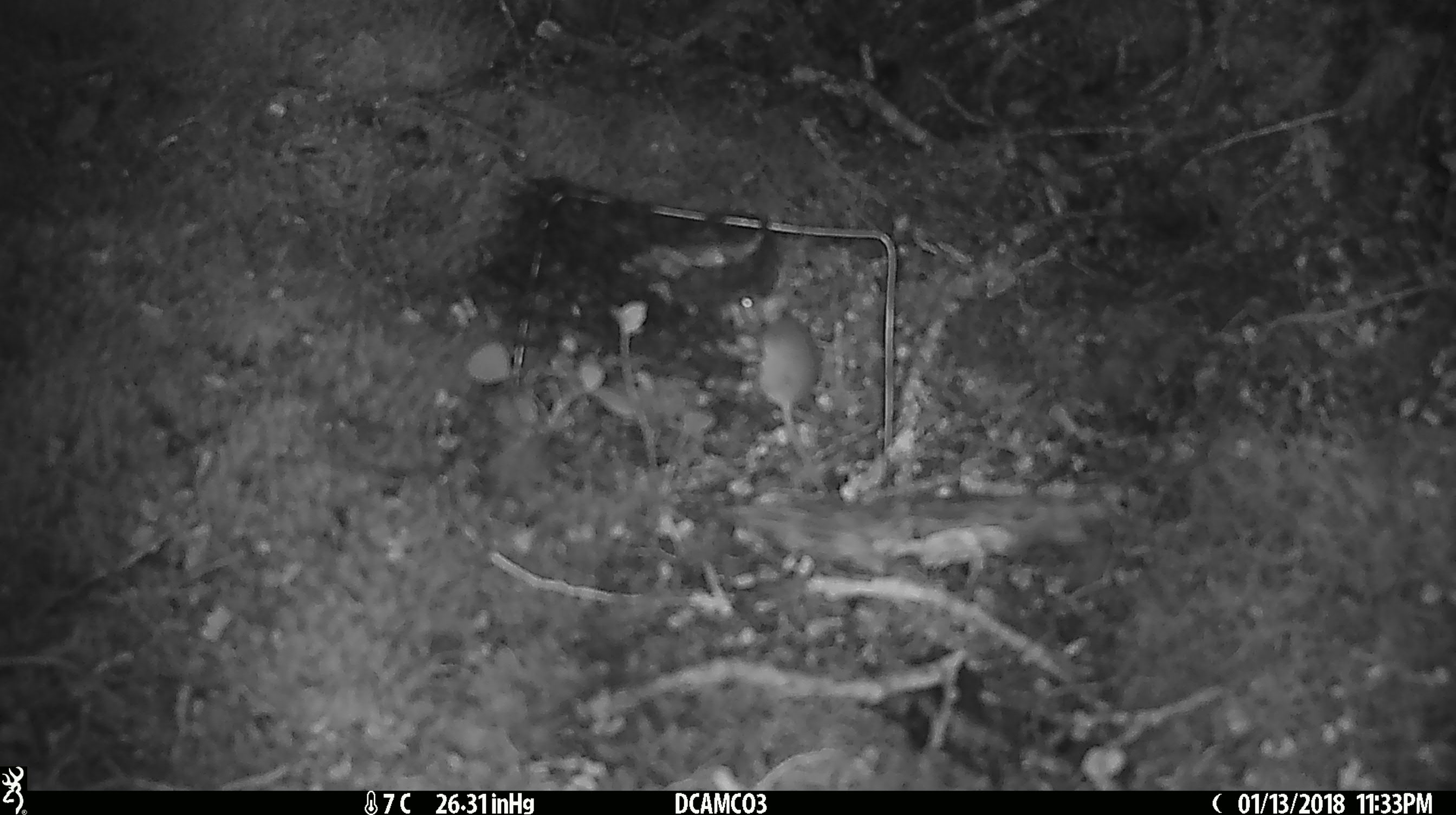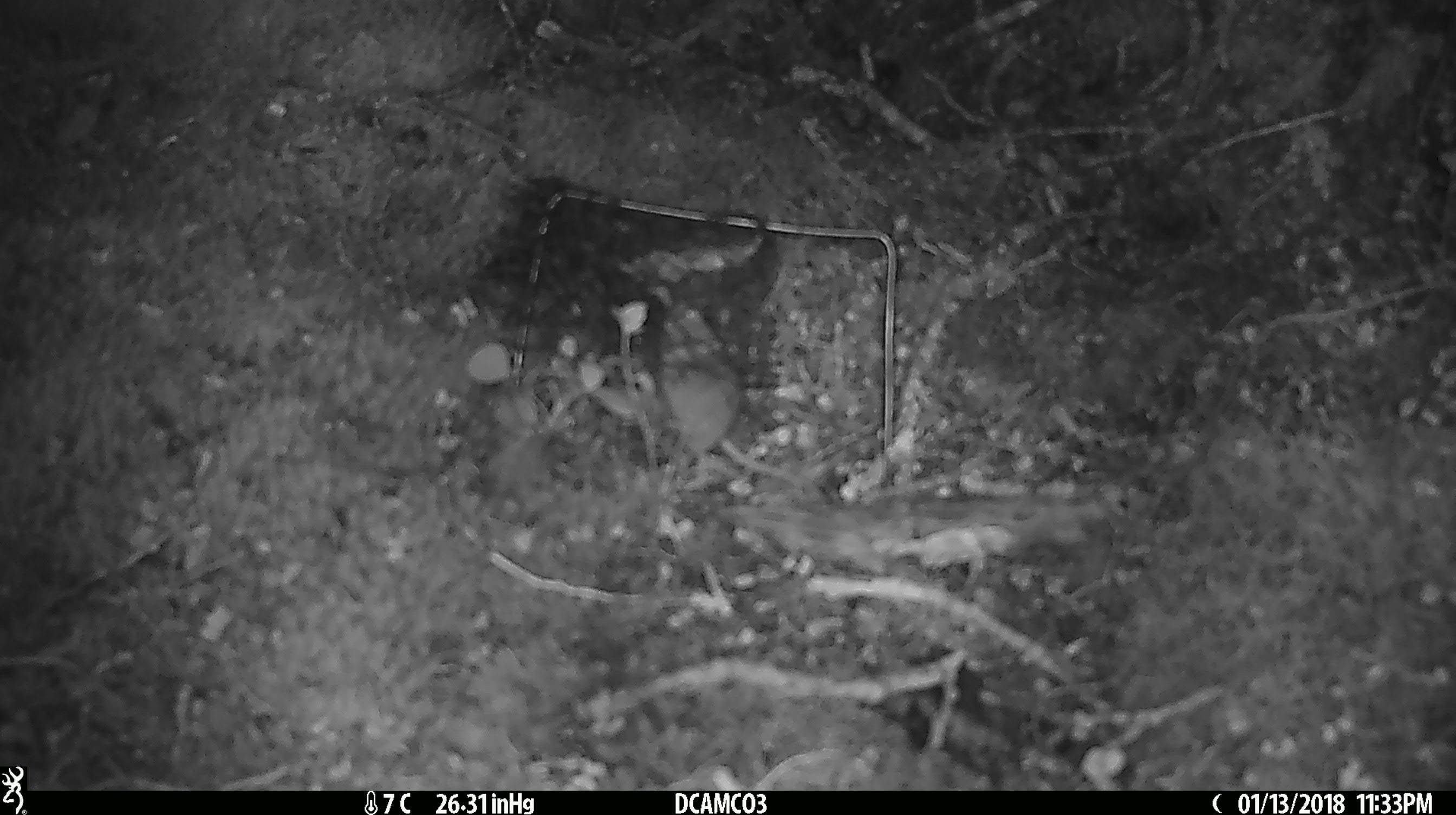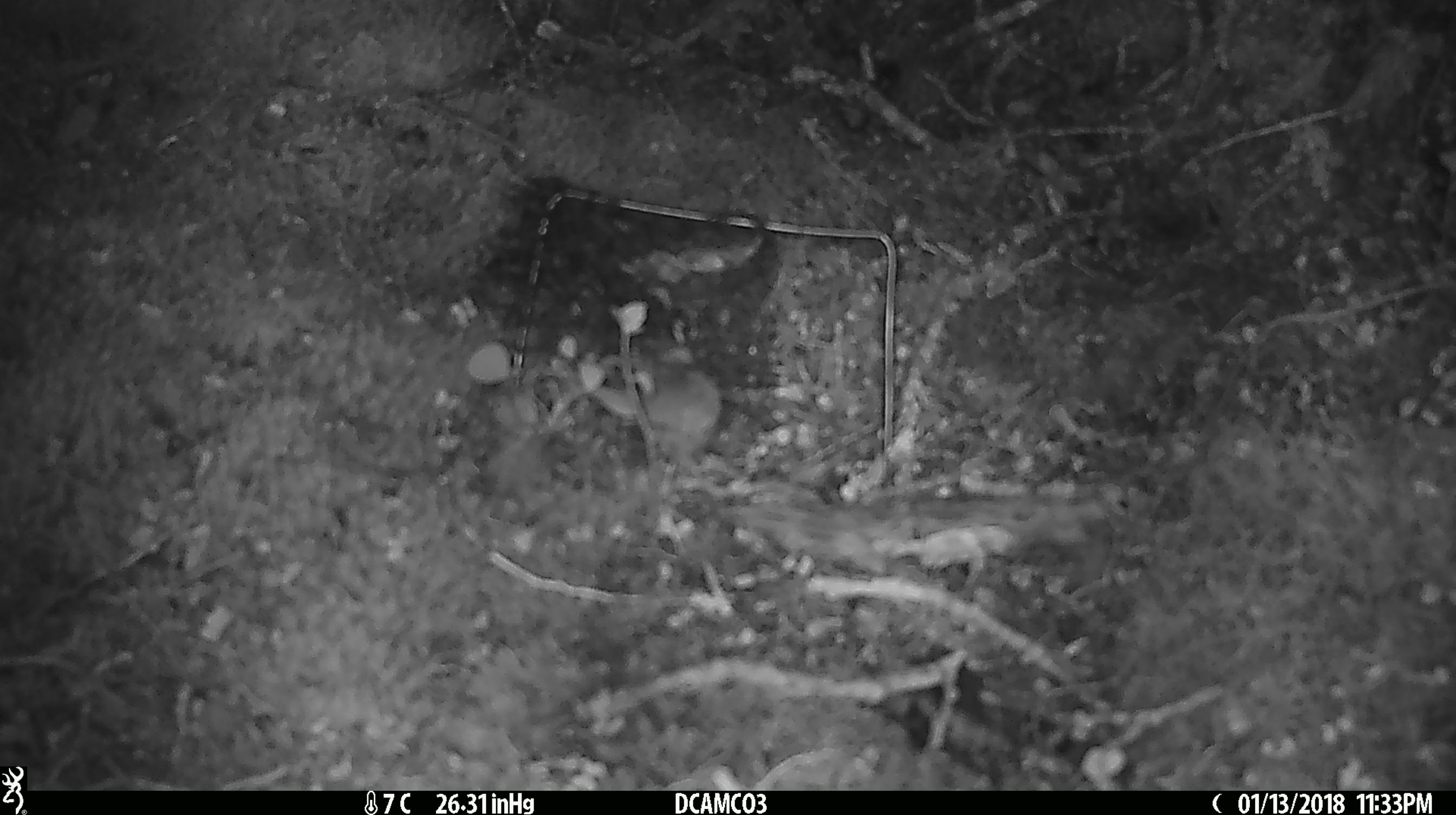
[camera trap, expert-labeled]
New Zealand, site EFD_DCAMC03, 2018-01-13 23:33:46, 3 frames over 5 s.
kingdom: Animalia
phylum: Chordata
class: Mammalia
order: Rodentia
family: Muridae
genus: Mus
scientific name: Mus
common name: mouse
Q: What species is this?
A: Mouse (Mus).